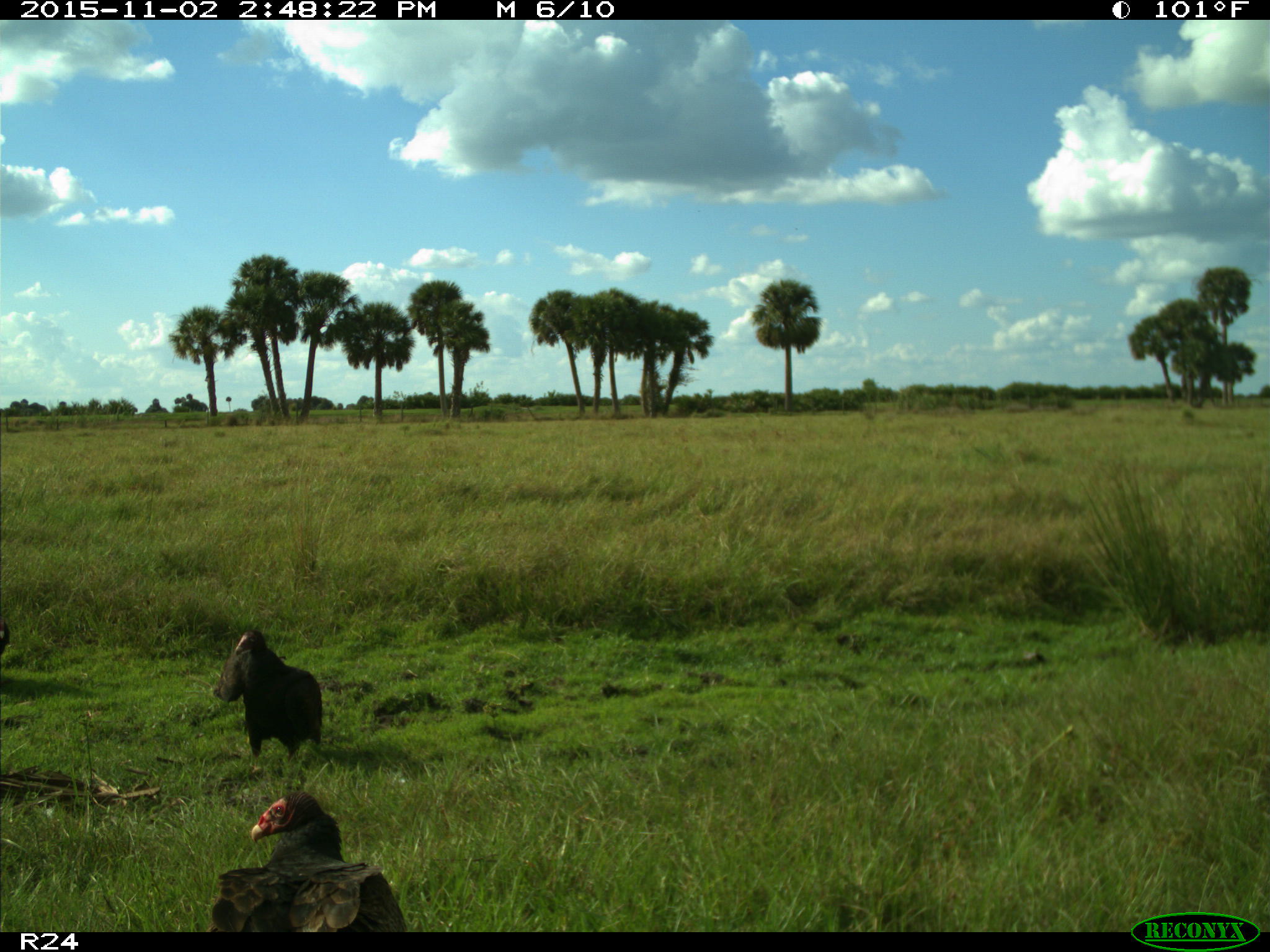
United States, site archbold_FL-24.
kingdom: Animalia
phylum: Chordata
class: Aves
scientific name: Aves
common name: birds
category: unidentified bird